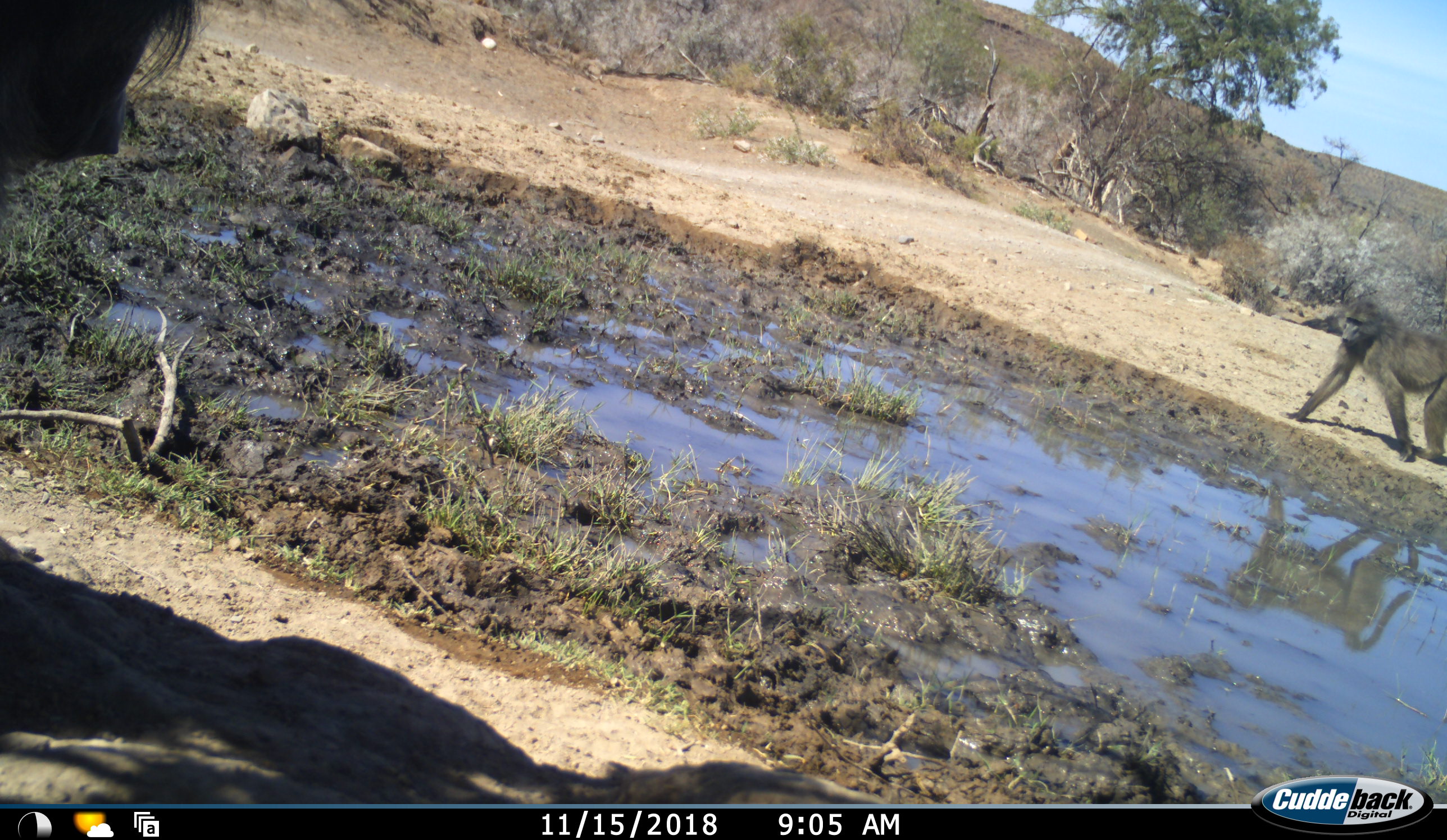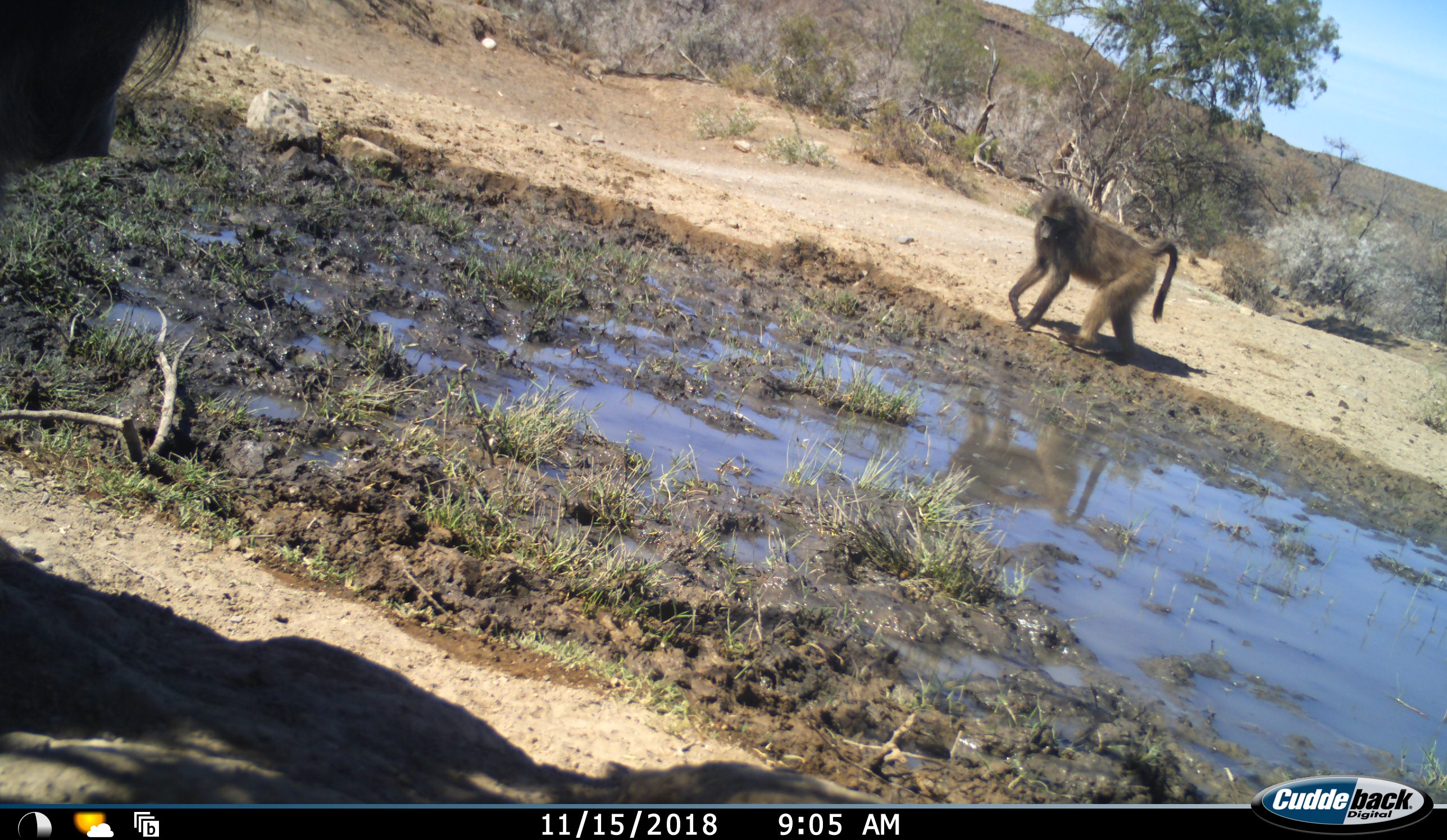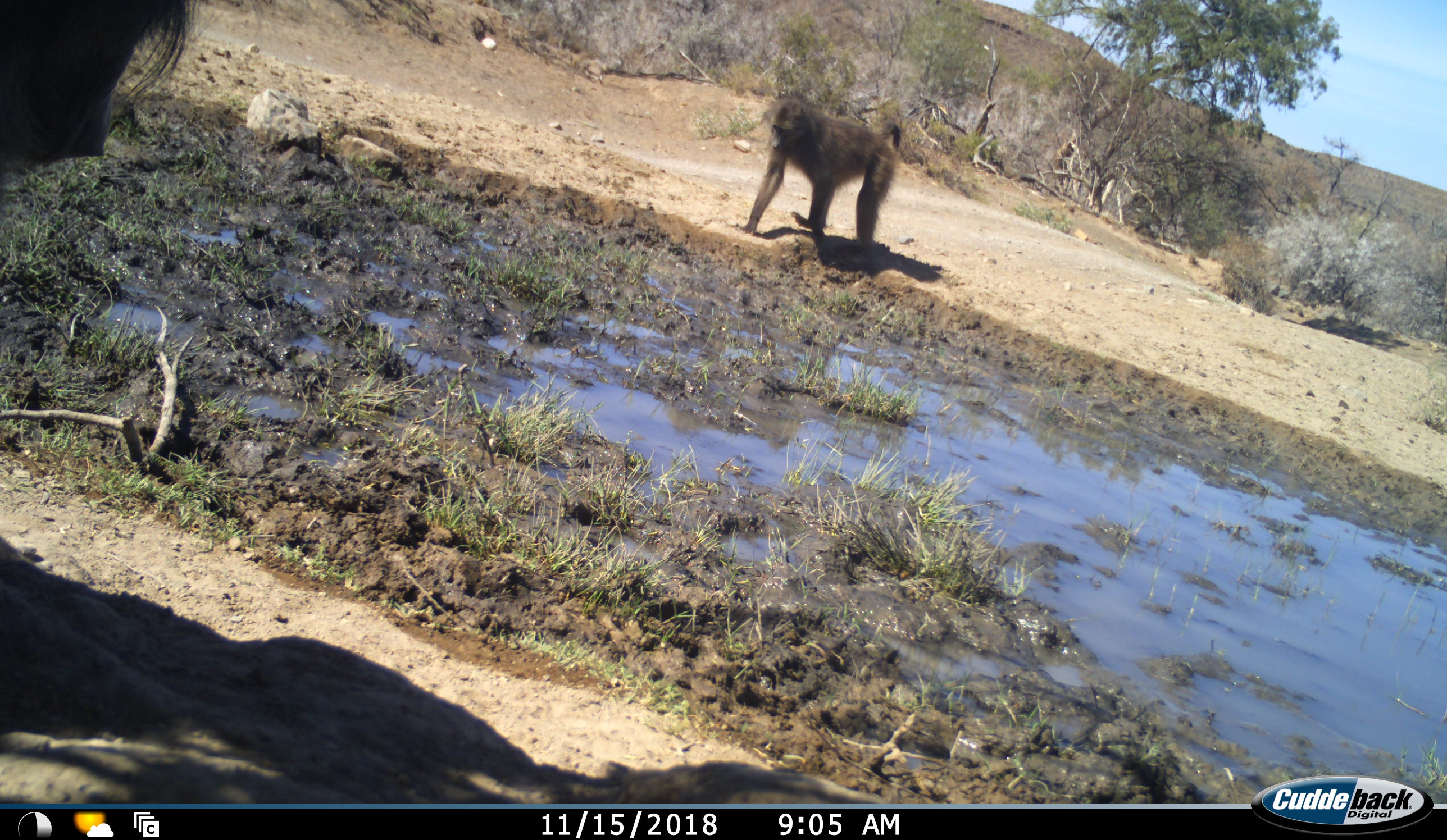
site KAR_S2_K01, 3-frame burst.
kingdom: Animalia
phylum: Chordata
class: Mammalia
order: Primates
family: Cercopithecidae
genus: Papio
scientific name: Papio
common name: baboon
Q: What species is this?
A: Baboon (Papio).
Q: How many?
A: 2.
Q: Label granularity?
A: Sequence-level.